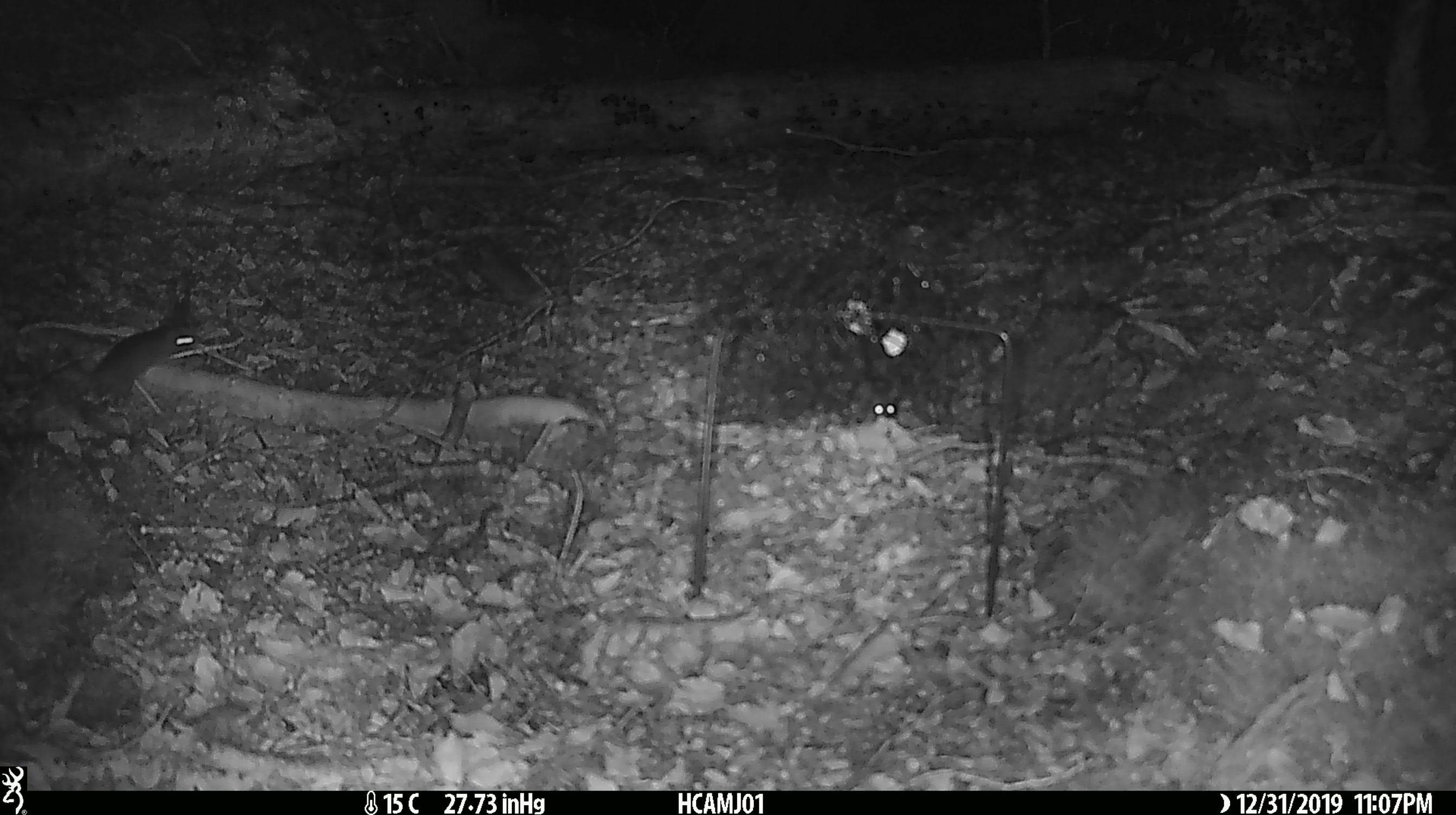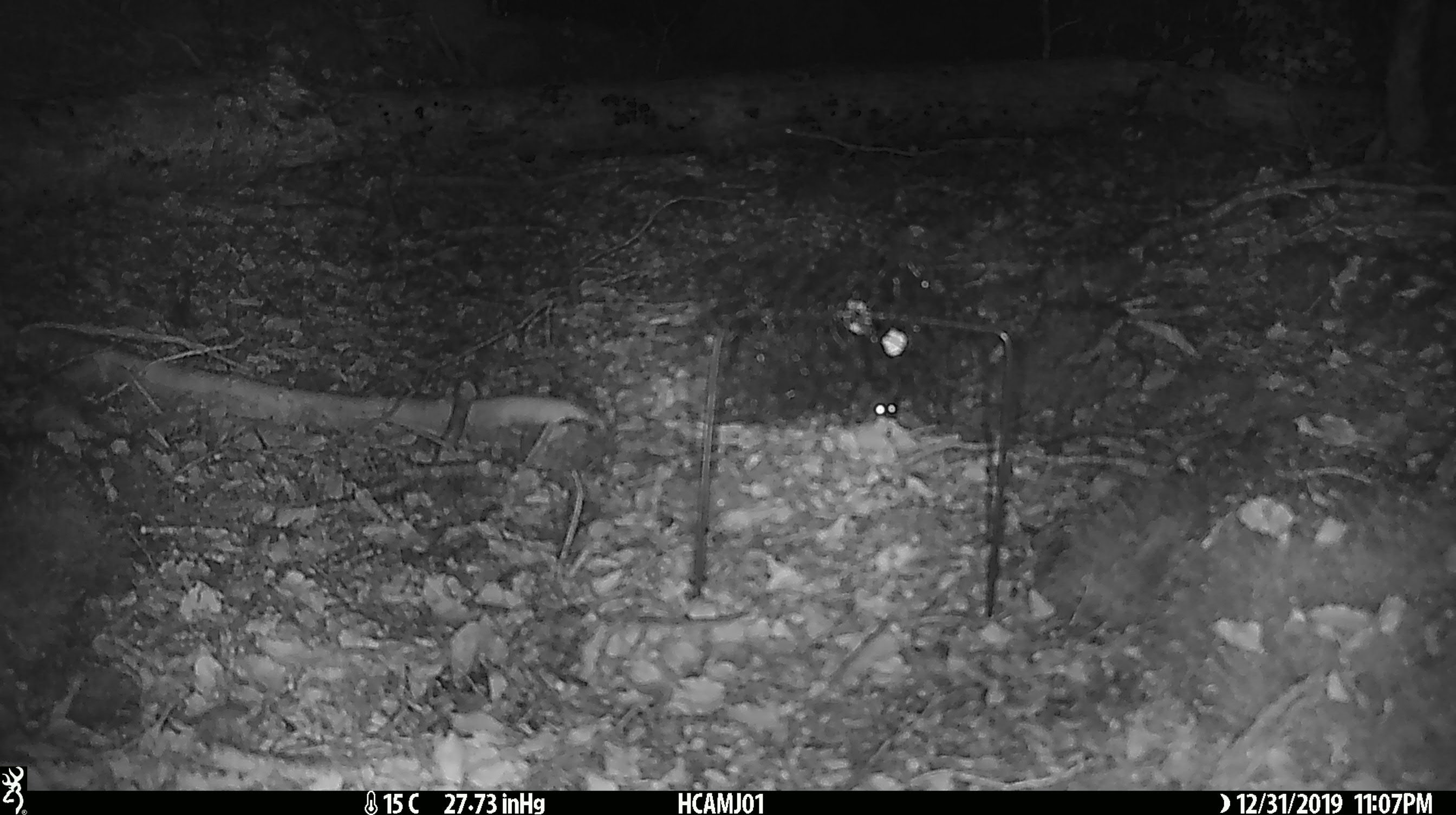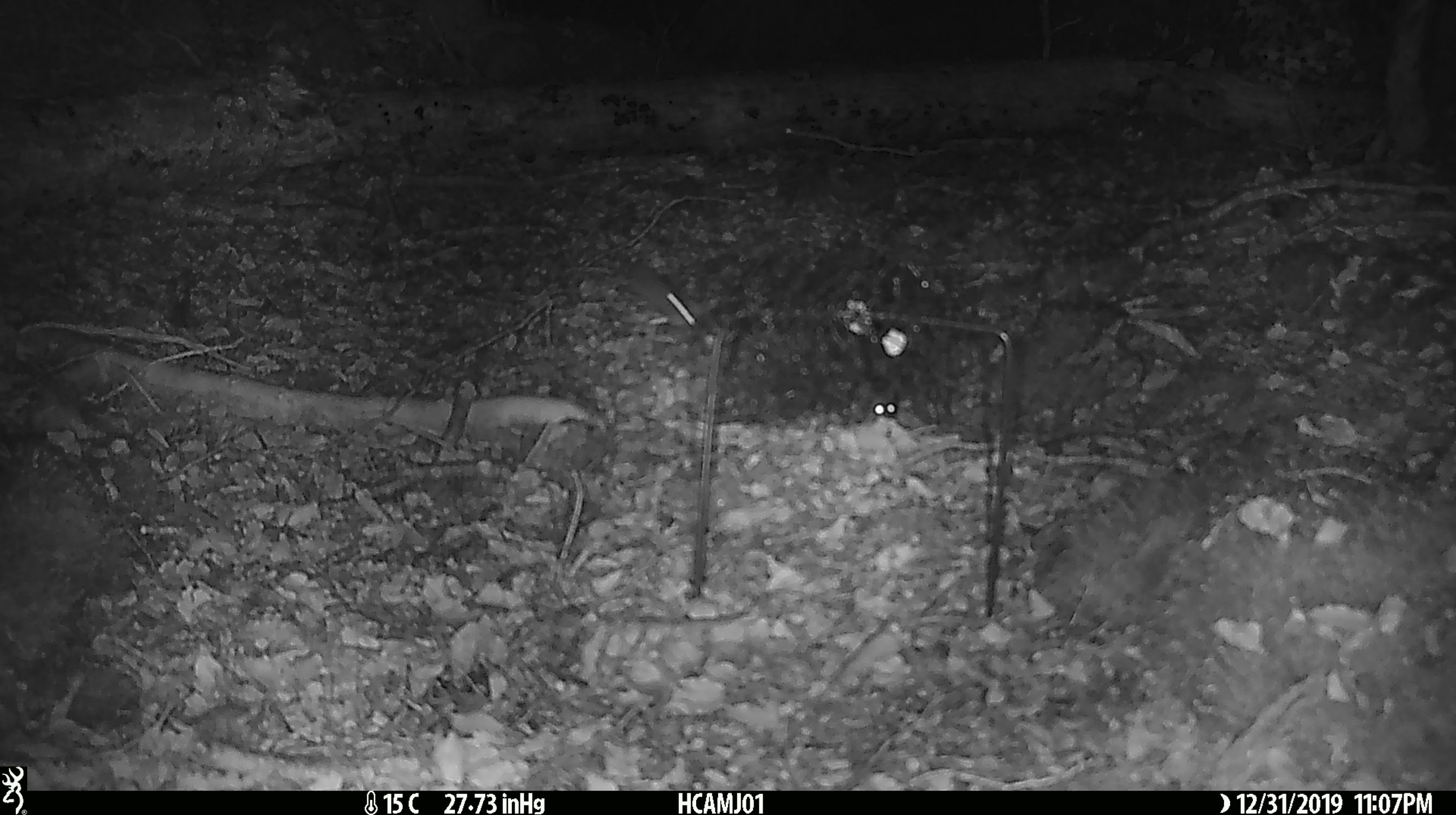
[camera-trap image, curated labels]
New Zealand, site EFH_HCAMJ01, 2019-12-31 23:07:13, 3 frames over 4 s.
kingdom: Animalia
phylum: Chordata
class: Mammalia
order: Rodentia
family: Muridae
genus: Mus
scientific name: Mus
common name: mouse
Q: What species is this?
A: Mouse (Mus).